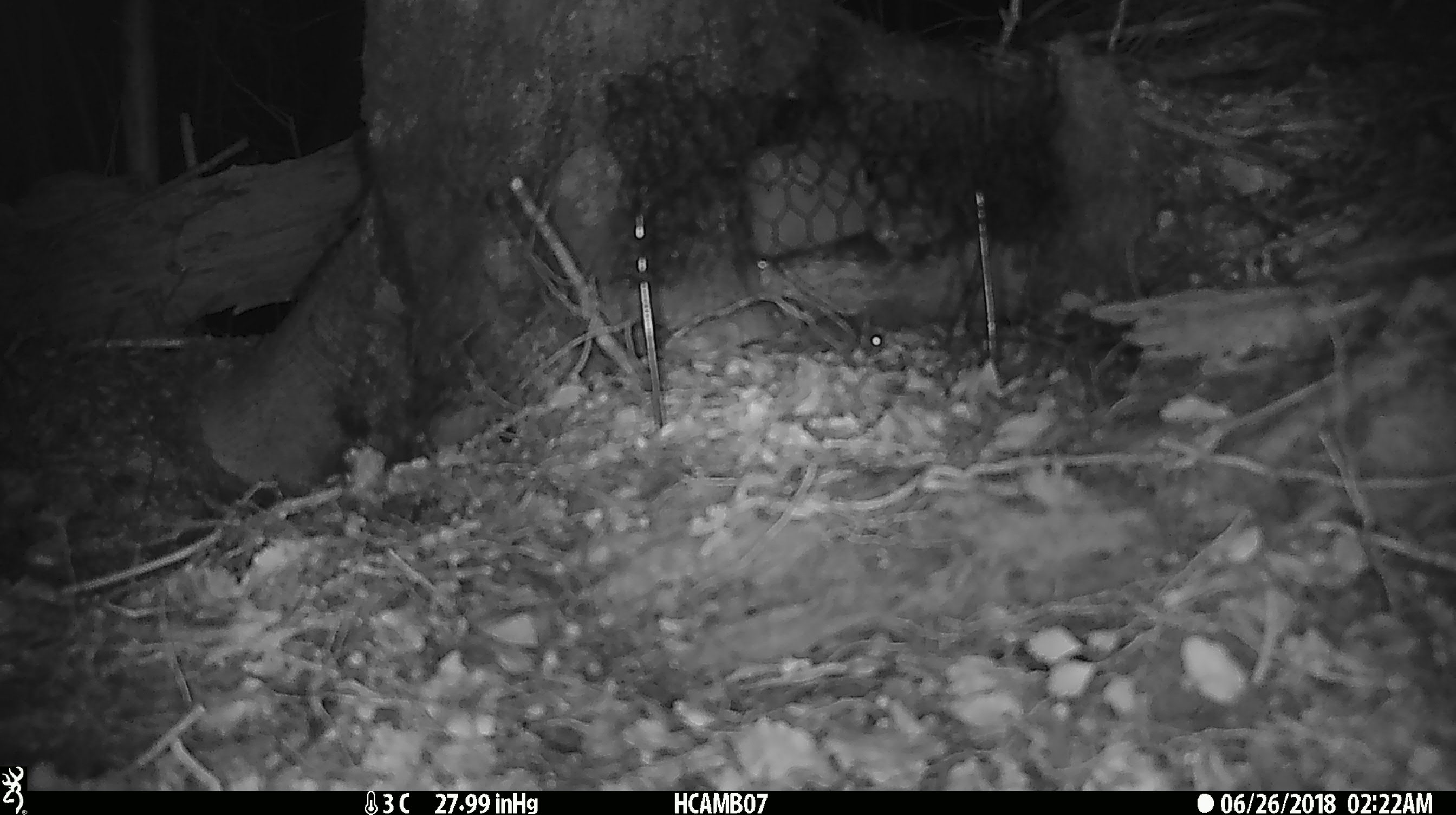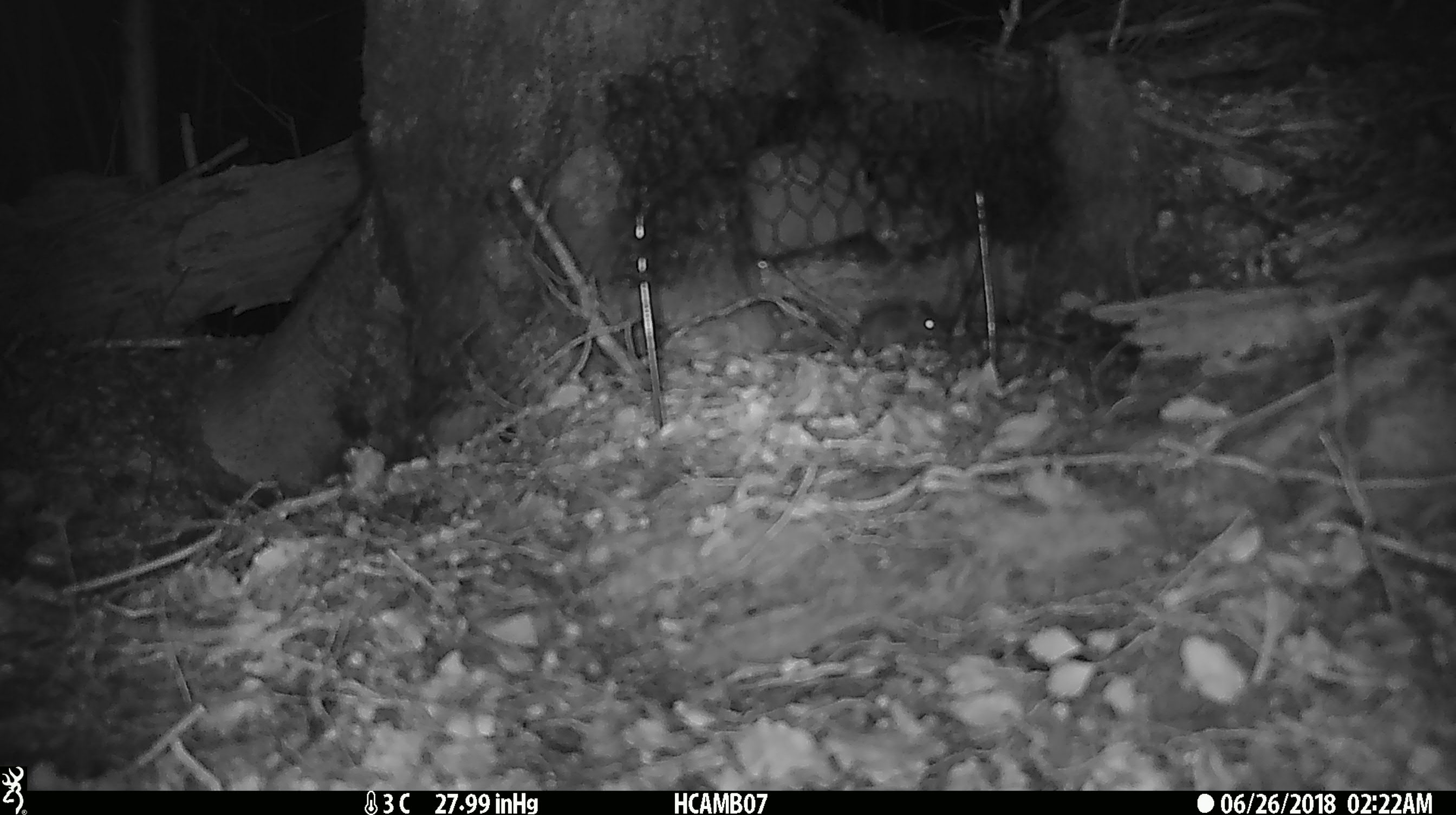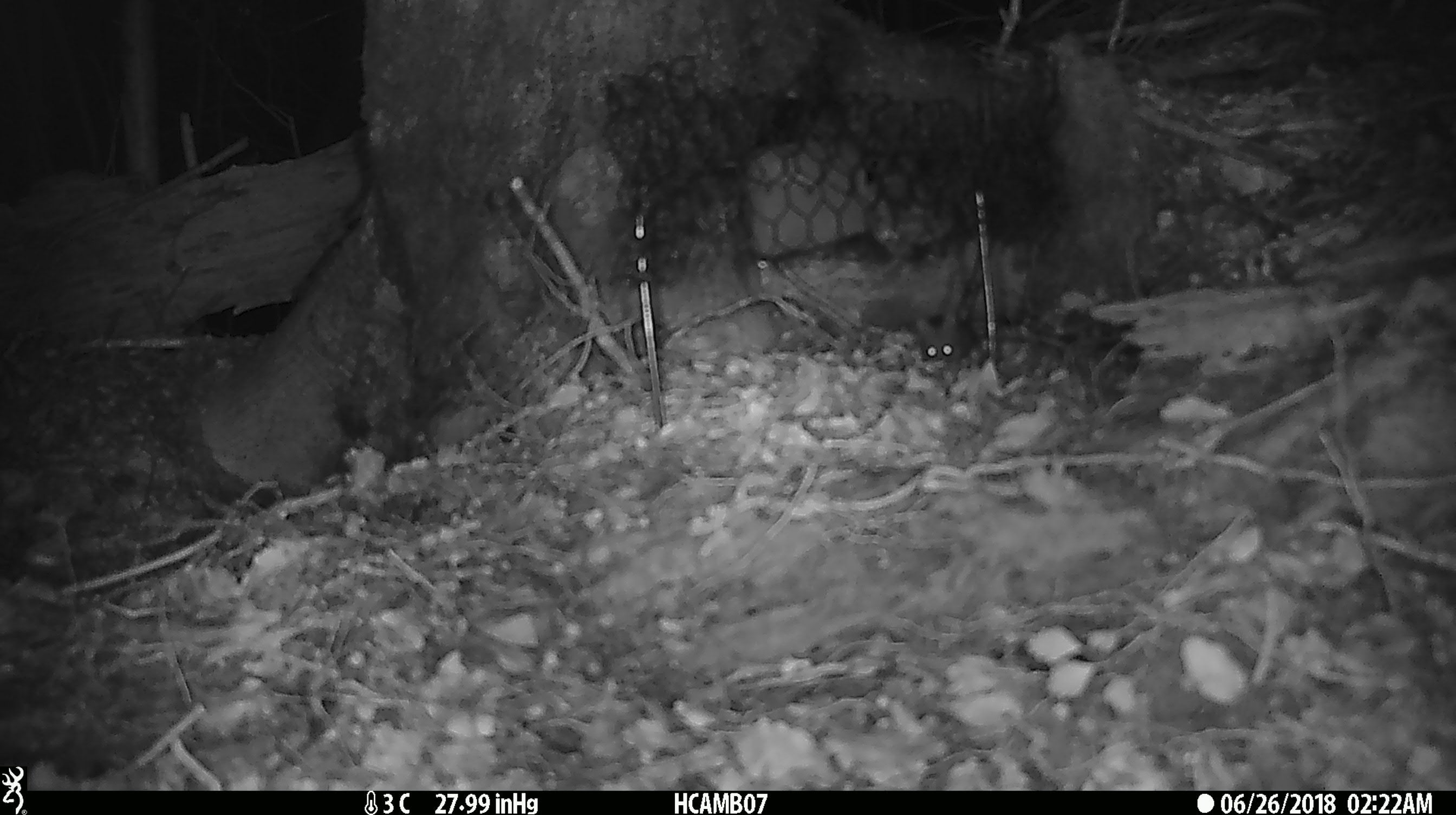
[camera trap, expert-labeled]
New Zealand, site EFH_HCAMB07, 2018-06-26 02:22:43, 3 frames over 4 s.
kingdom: Animalia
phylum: Chordata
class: Mammalia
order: Rodentia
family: Muridae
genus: Mus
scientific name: Mus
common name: mouse